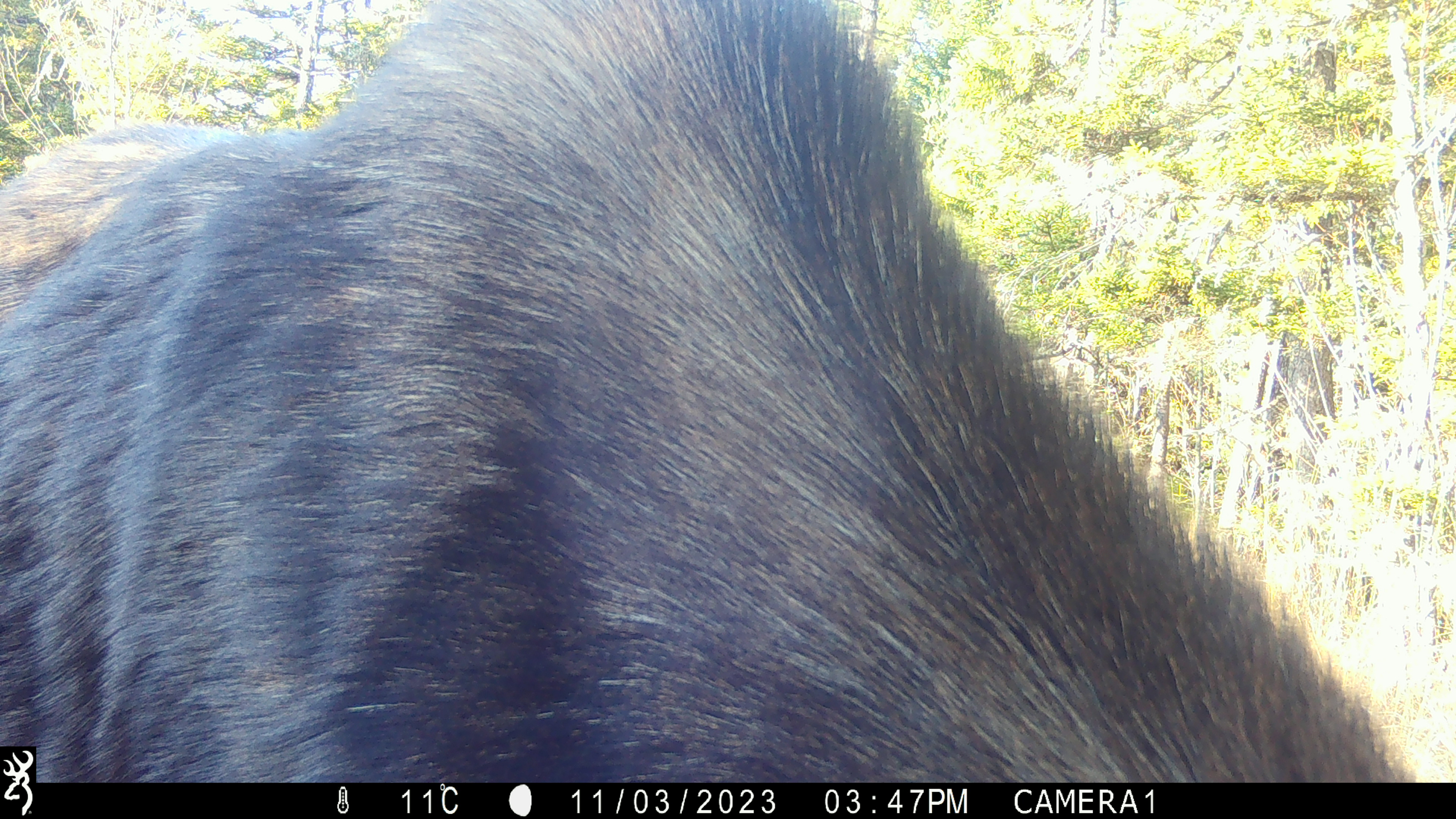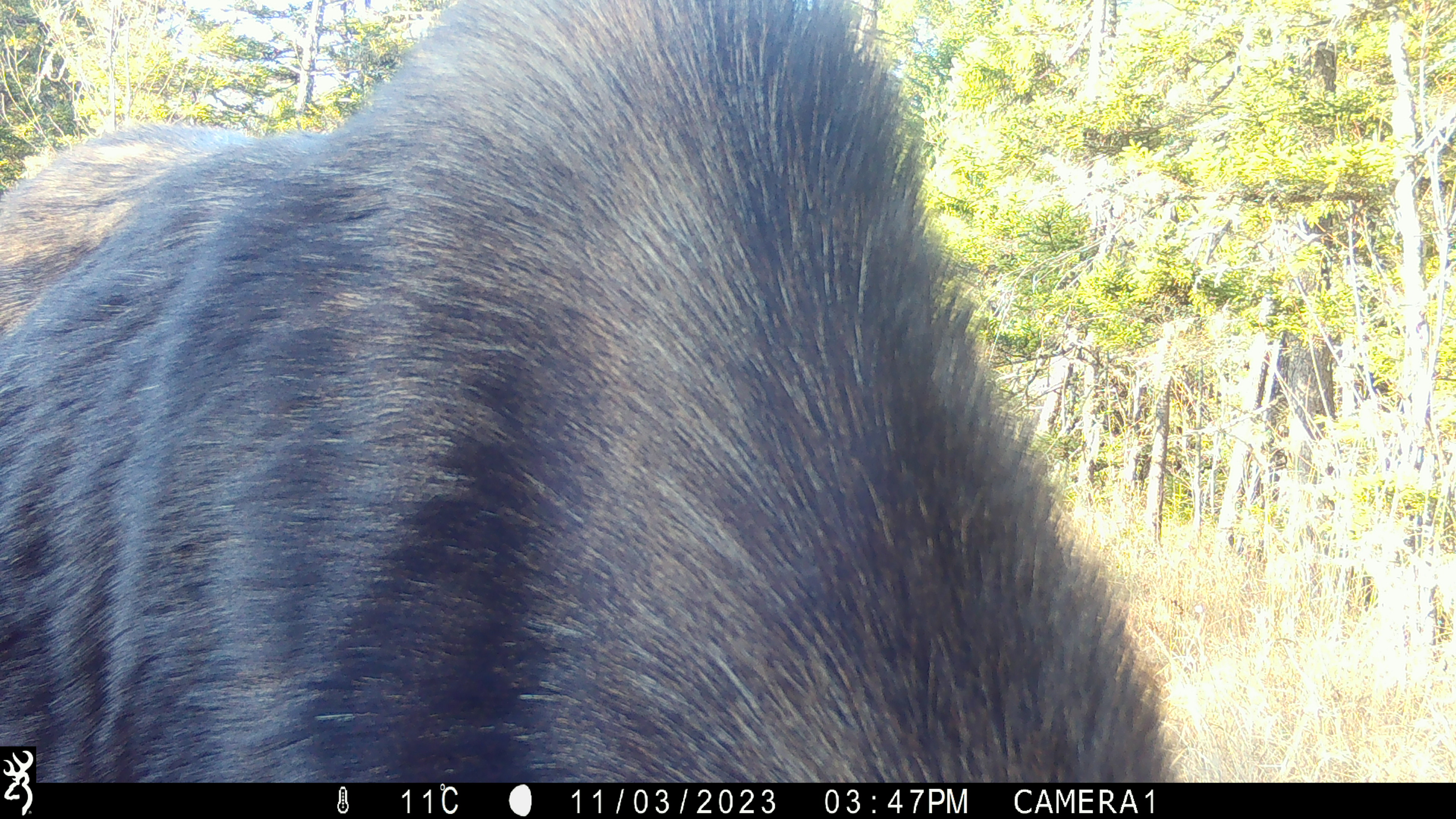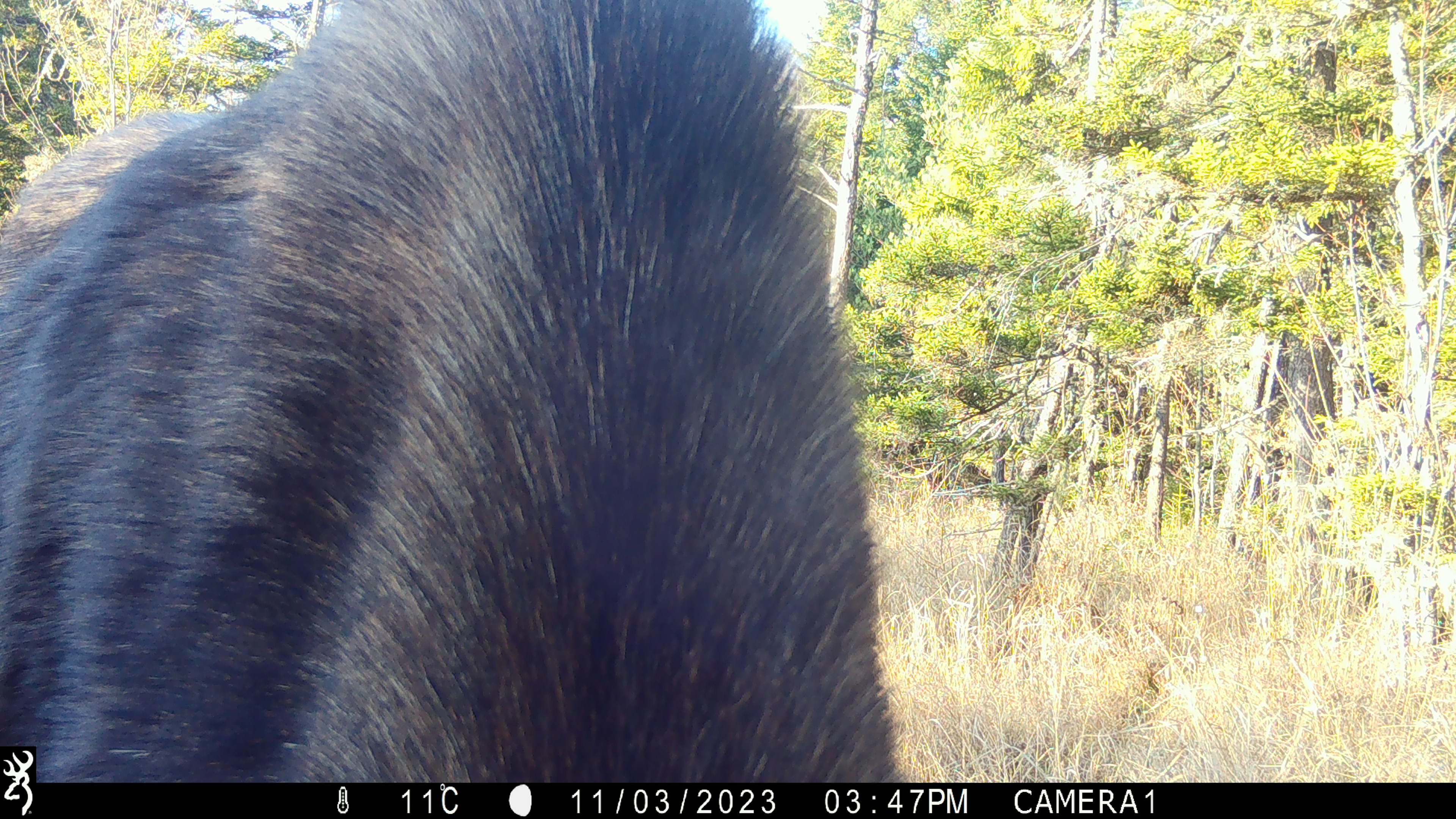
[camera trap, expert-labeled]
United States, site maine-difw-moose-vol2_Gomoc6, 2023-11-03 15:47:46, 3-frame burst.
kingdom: Animalia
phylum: Chordata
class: Mammalia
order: Artiodactyla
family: Cervidae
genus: Alces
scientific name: Alces alces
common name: moose